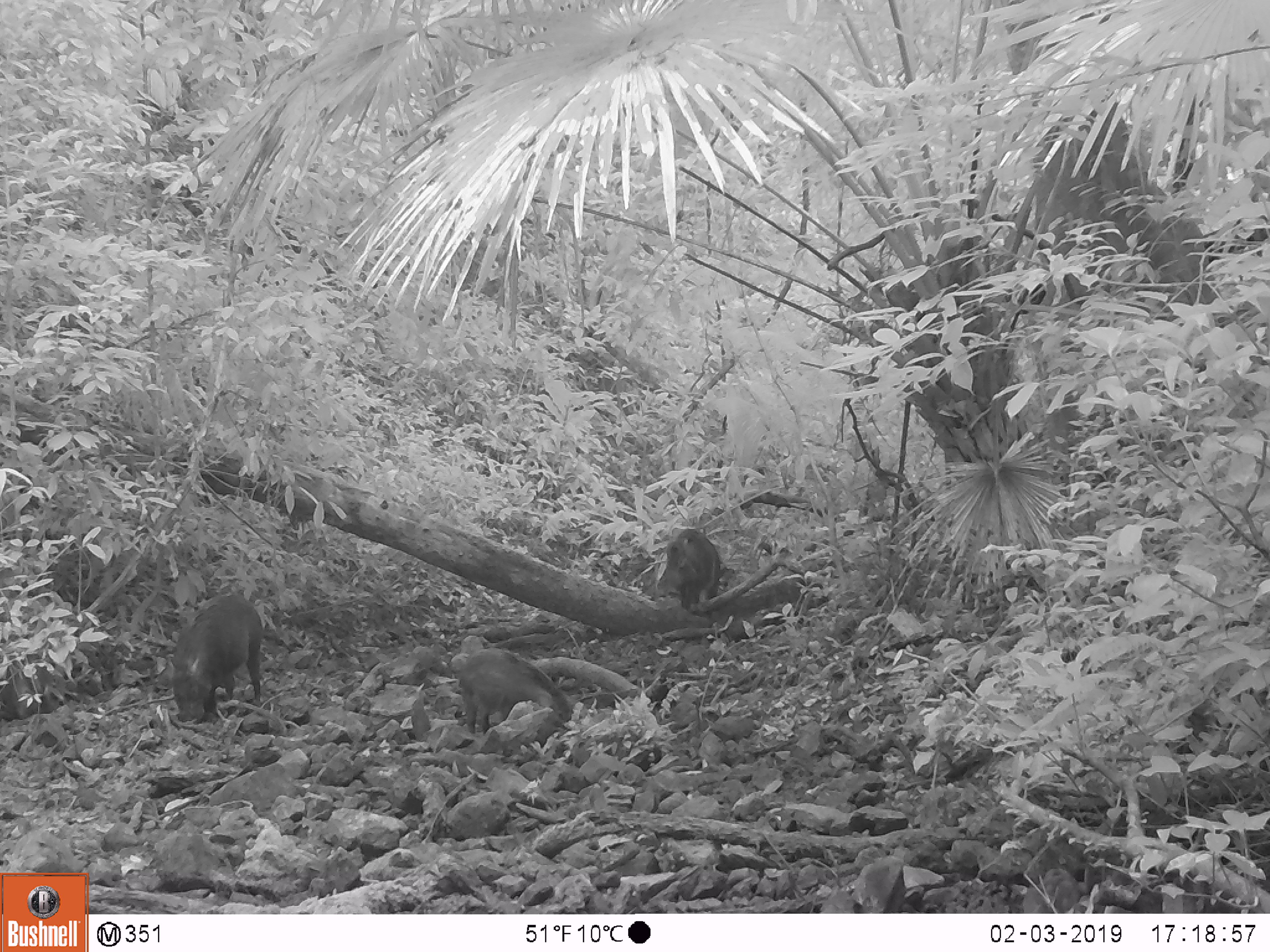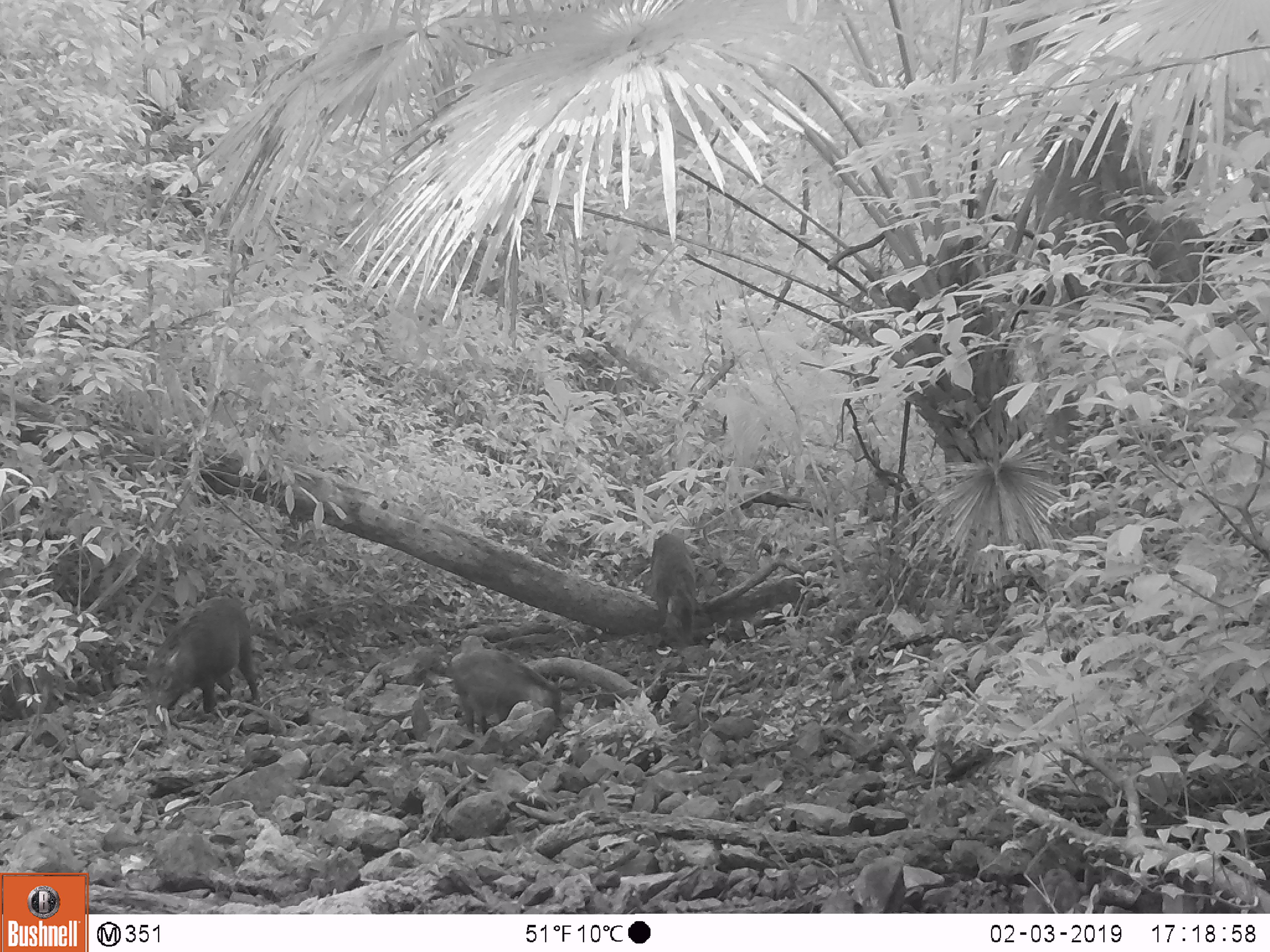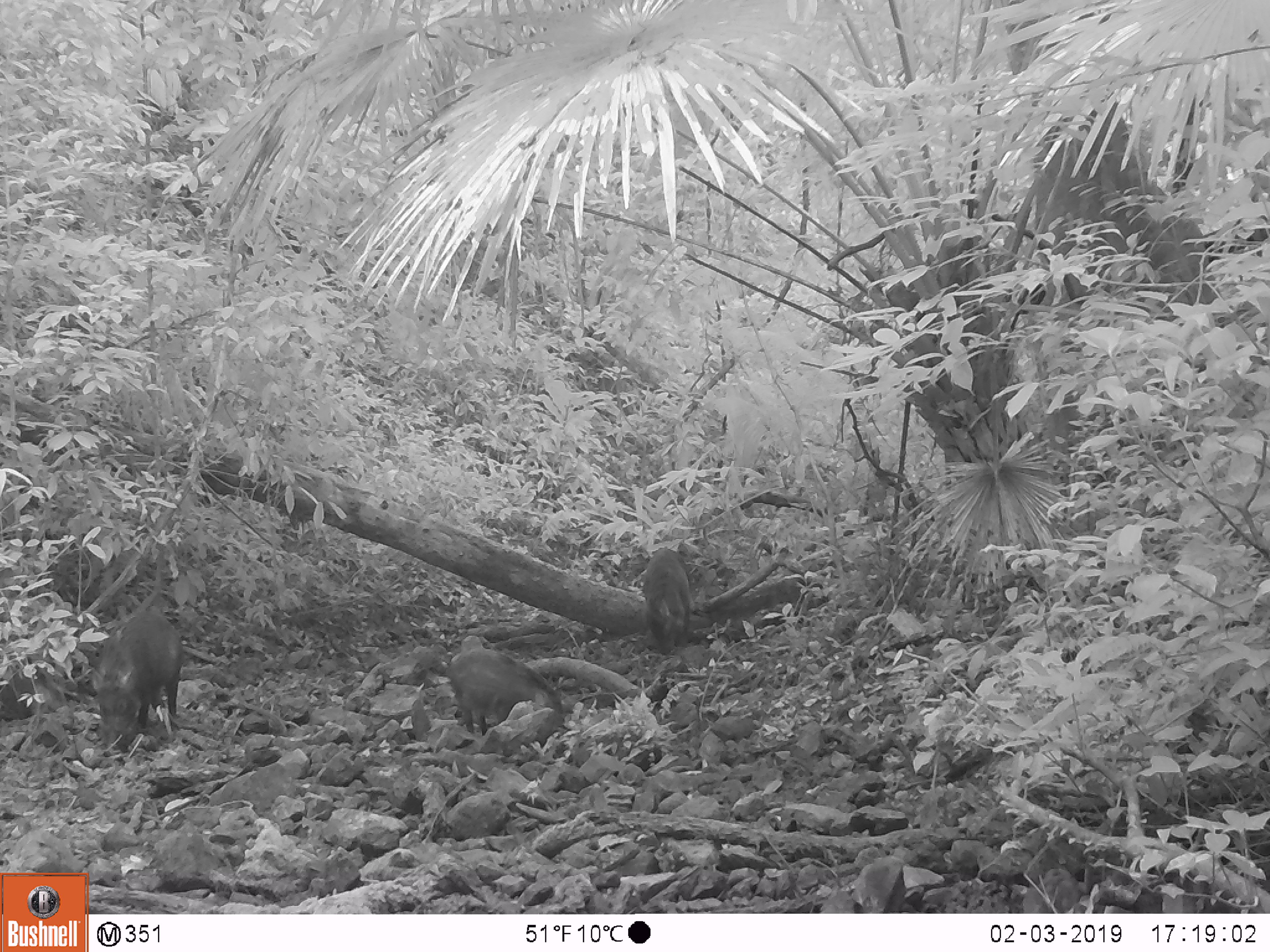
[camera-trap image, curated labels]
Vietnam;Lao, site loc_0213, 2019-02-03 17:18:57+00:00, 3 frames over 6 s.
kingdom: Animalia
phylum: Chordata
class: Mammalia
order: Artiodactyla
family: Suidae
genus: Sus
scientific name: Sus scrofa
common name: eurasian wild pig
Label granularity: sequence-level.